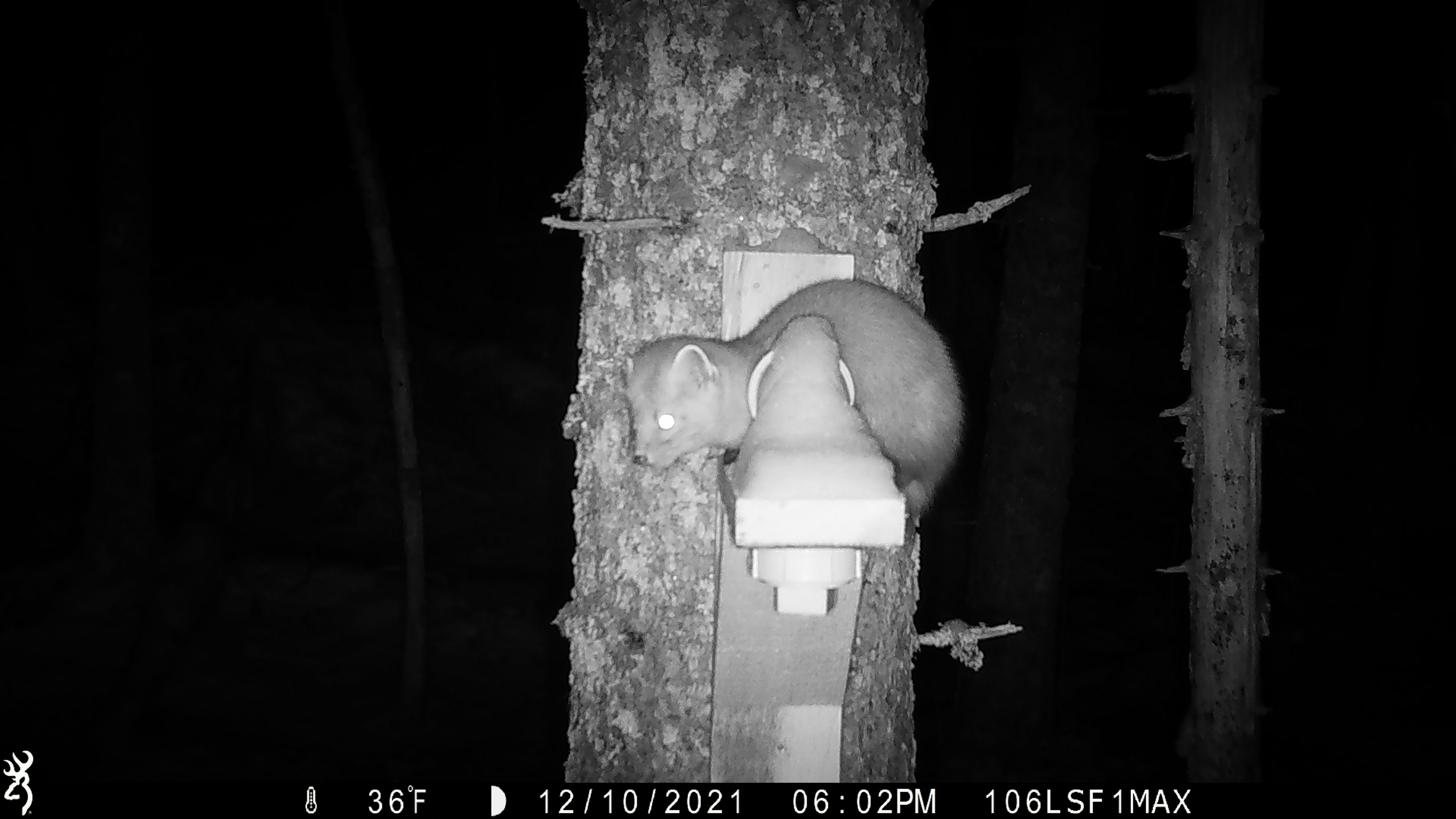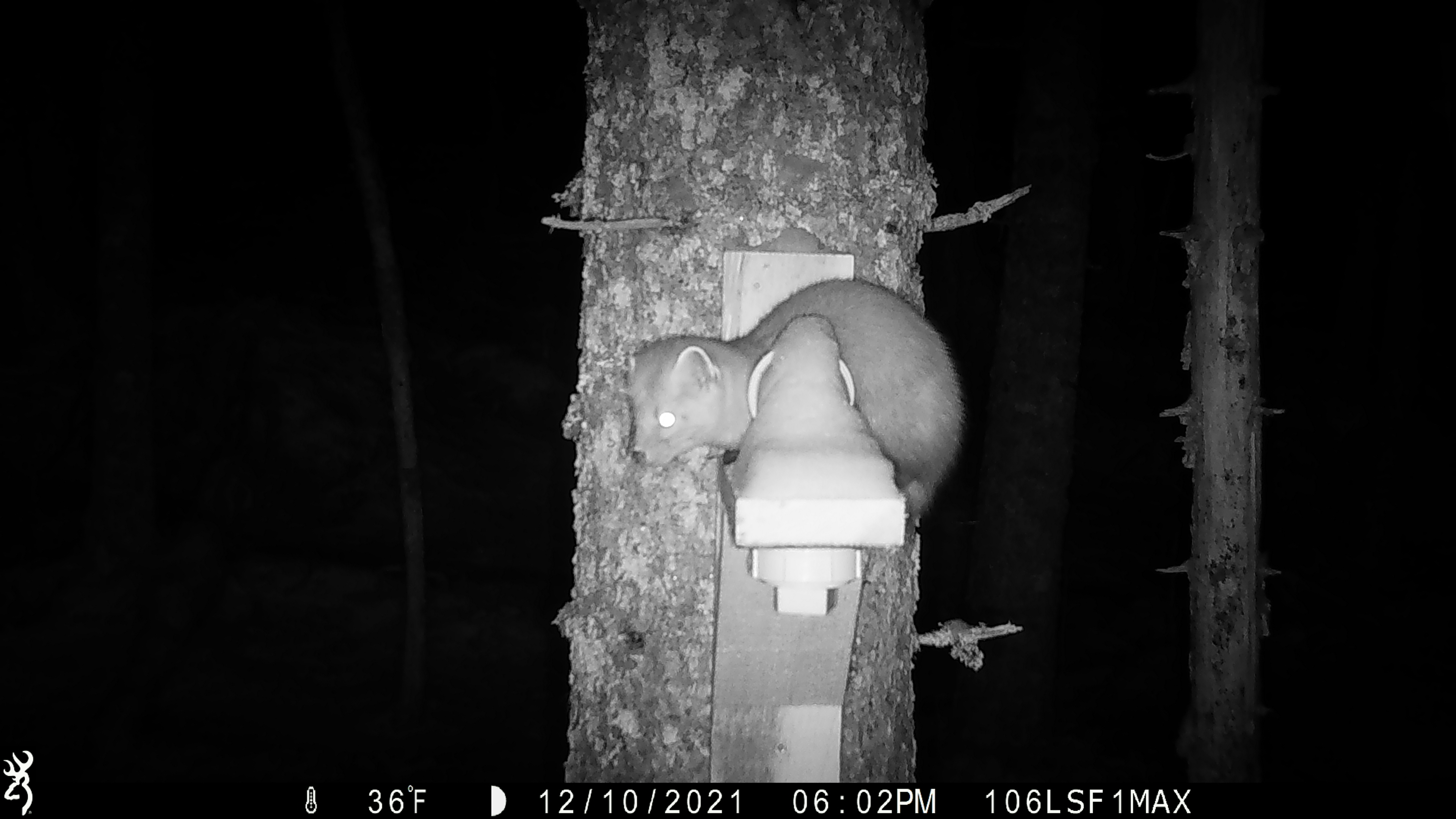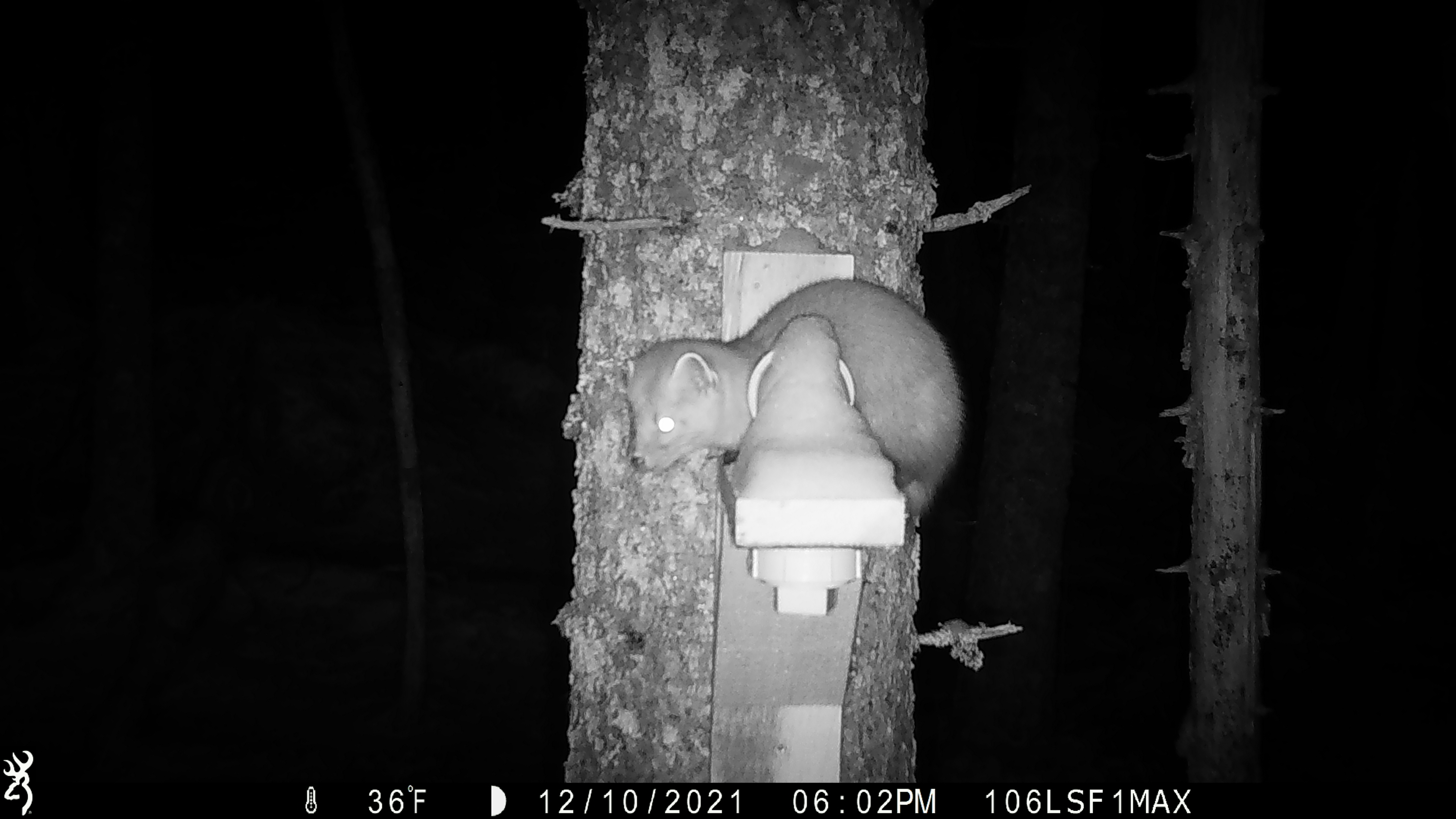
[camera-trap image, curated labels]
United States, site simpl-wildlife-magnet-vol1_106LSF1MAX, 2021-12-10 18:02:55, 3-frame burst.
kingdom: Animalia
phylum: Chordata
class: Mammalia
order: Carnivora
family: Mustelidae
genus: Martes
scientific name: Martes americana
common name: american marten